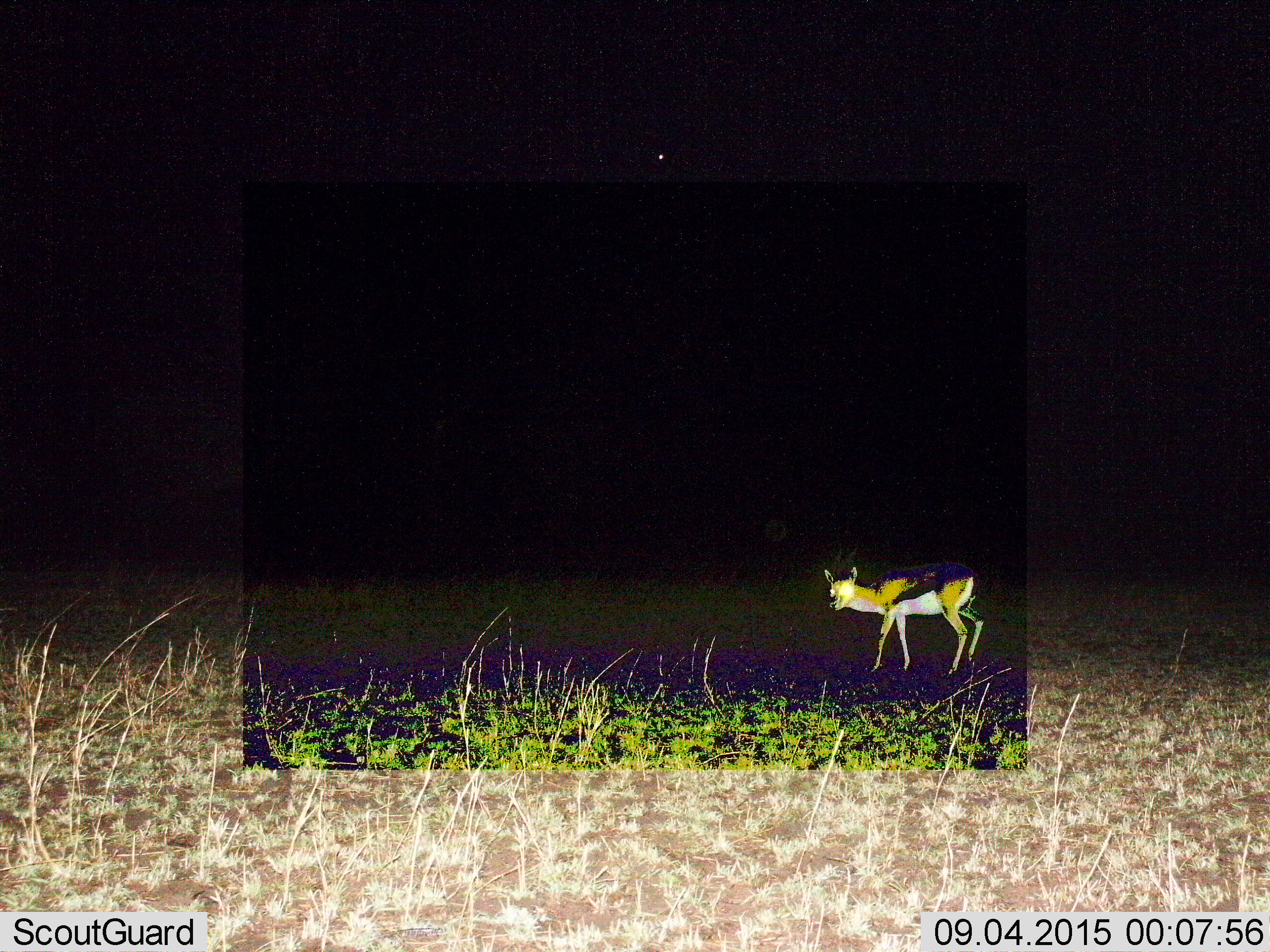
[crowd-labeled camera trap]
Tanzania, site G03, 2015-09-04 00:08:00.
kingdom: Animalia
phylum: Chordata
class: Mammalia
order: Artiodactyla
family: Bovidae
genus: Eudorcas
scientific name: Eudorcas thomsonii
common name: thomson's gazelle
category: gazellethomsons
Gazellethomsons (thomson's gazelle) (Eudorcas thomsonii), count 1. Behavior (volunteer vote fractions): standing 69%, resting 0%, moving 31%, interacting 0%. Young present (vote fraction): 0%. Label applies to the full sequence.